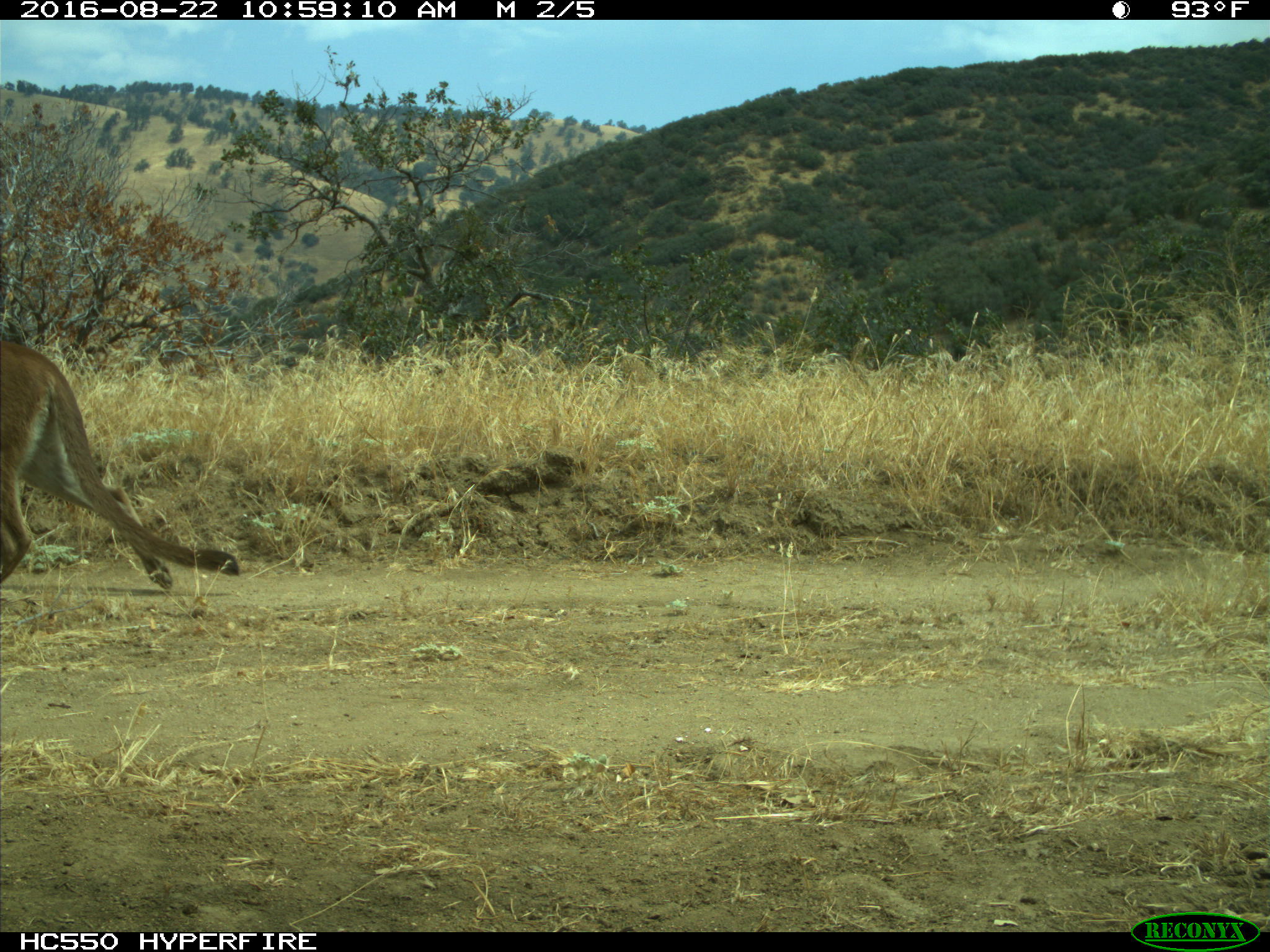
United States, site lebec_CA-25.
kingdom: Animalia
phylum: Chordata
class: Mammalia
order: Carnivora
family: Felidae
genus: Puma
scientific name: Puma concolor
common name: mountain lion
Puma concolor (mountain lion).